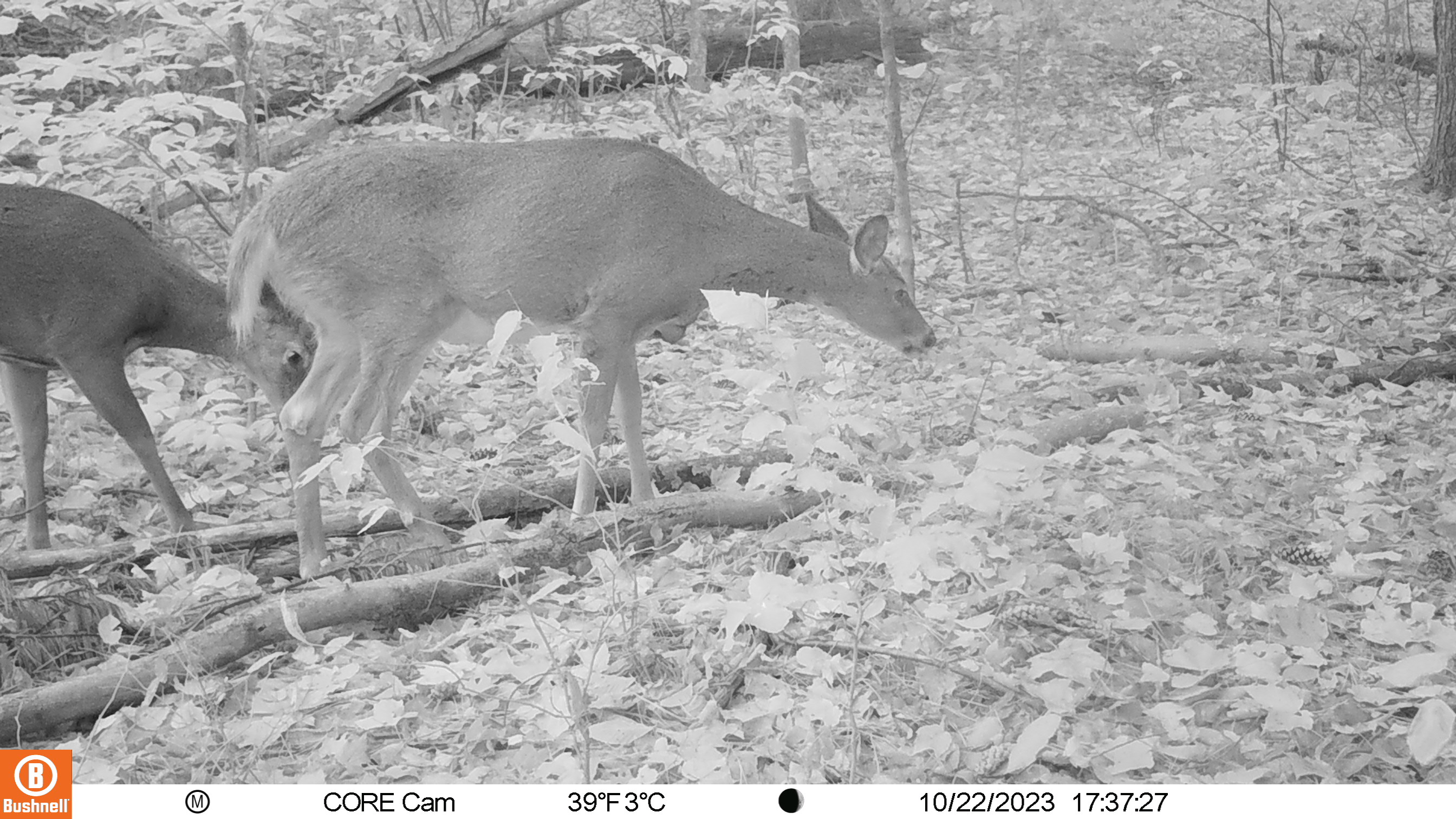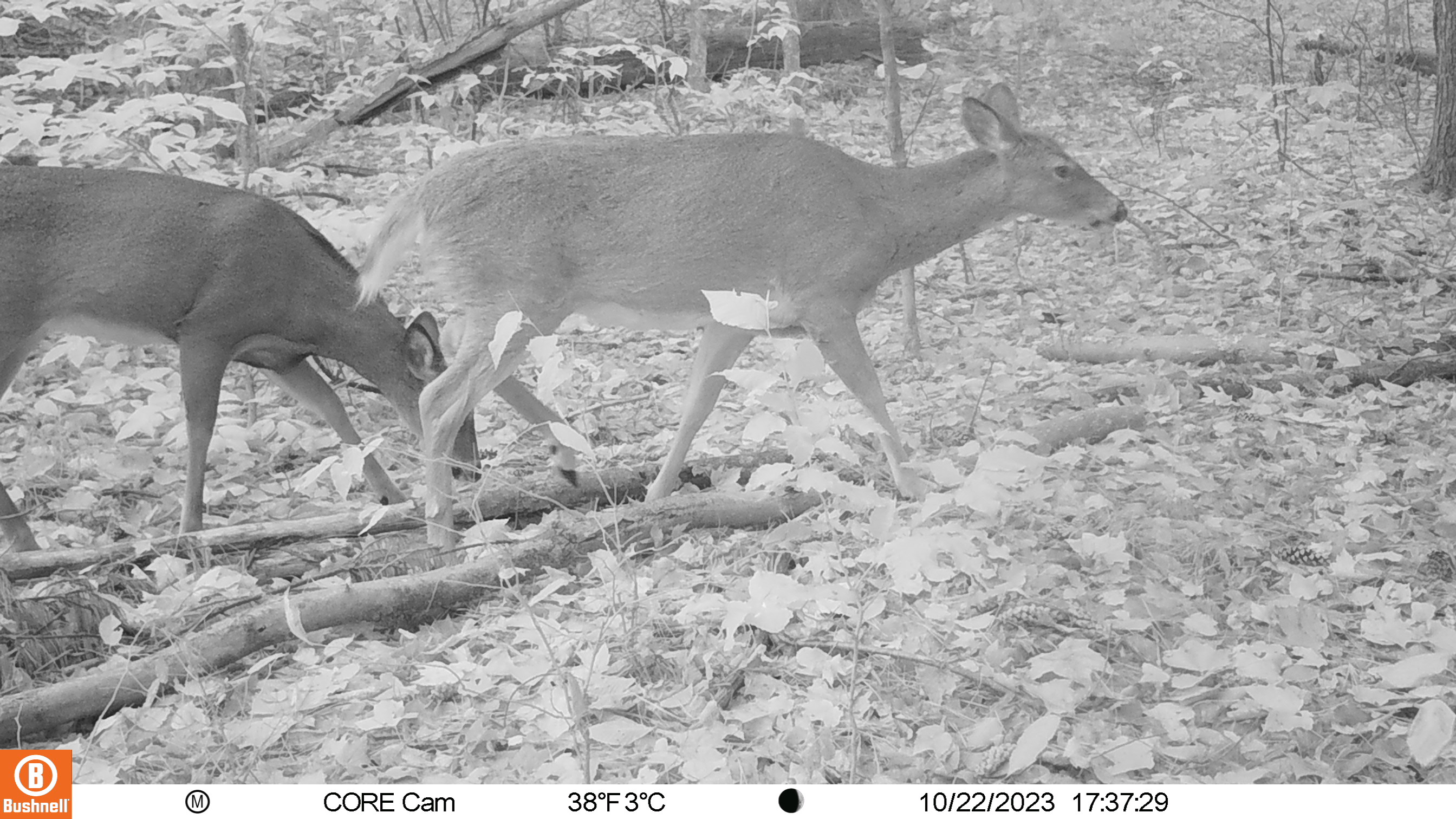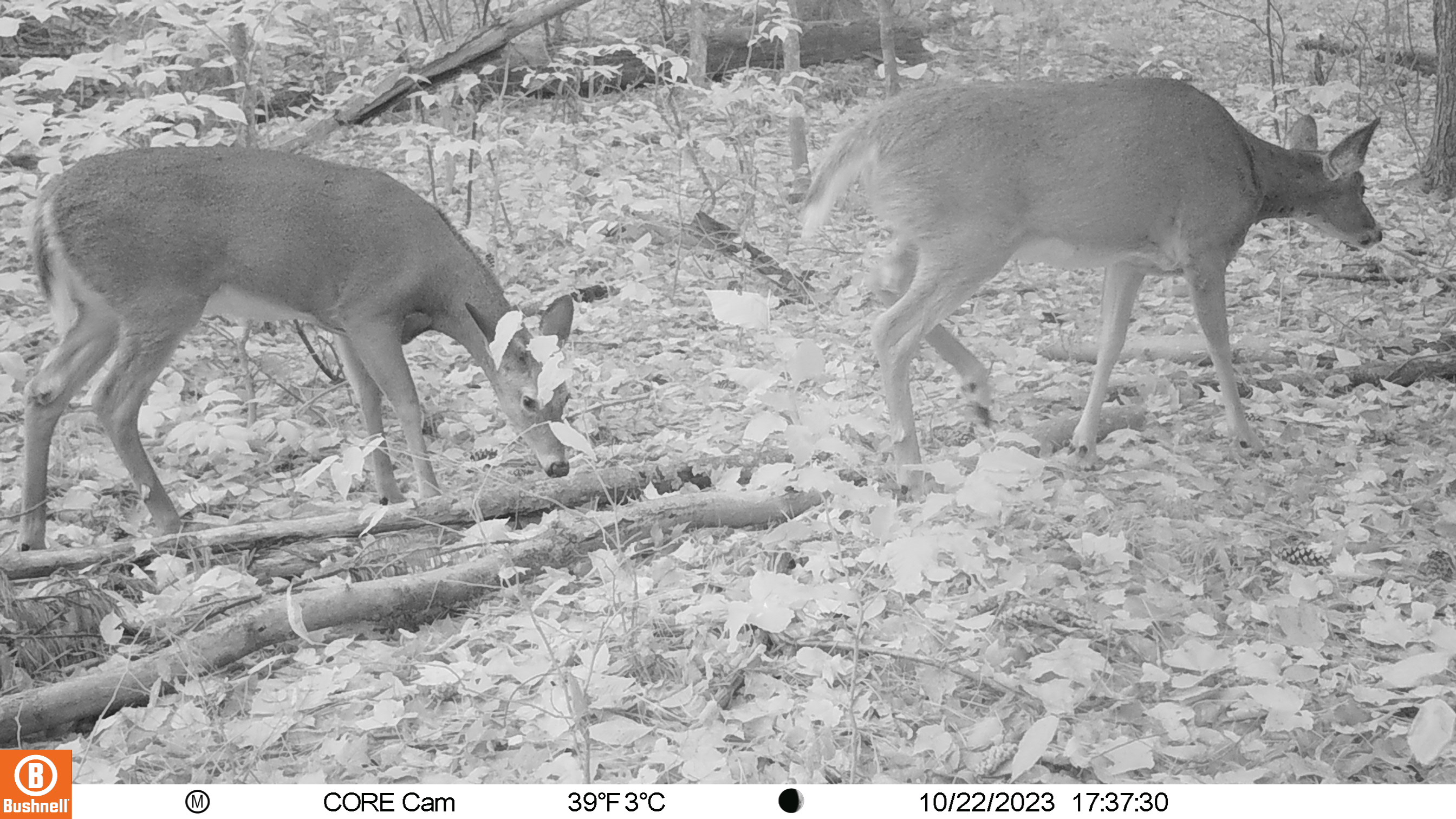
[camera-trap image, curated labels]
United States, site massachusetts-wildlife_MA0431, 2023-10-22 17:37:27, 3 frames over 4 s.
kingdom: Animalia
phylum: Chordata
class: Mammalia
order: Artiodactyla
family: Cervidae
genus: Odocoileus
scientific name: Odocoileus virginianus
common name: white-tailed deer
White-tailed deer (Odocoileus virginianus).